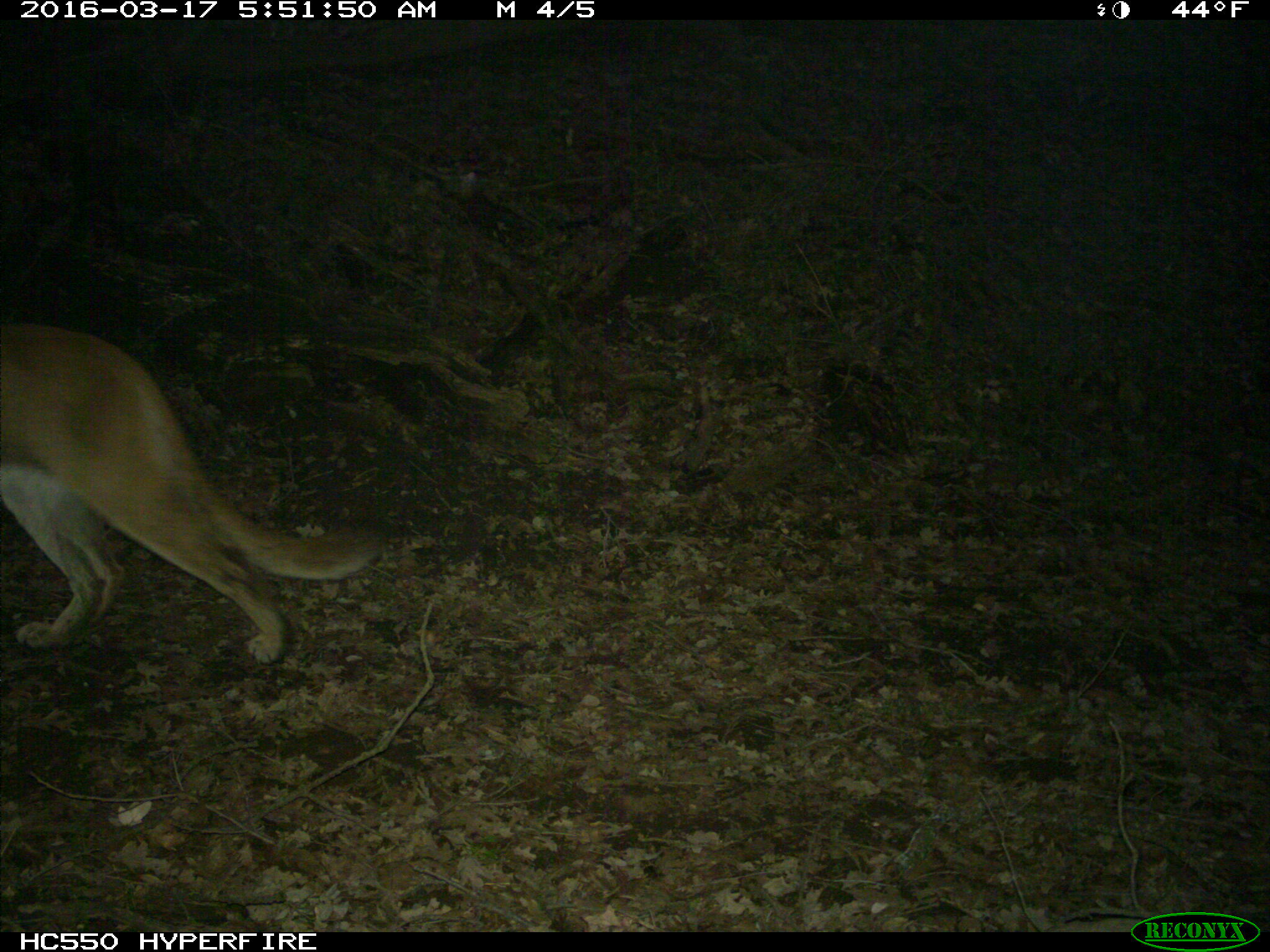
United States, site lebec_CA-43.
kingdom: Animalia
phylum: Chordata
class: Mammalia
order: Carnivora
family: Felidae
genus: Puma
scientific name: Puma concolor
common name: mountain lion